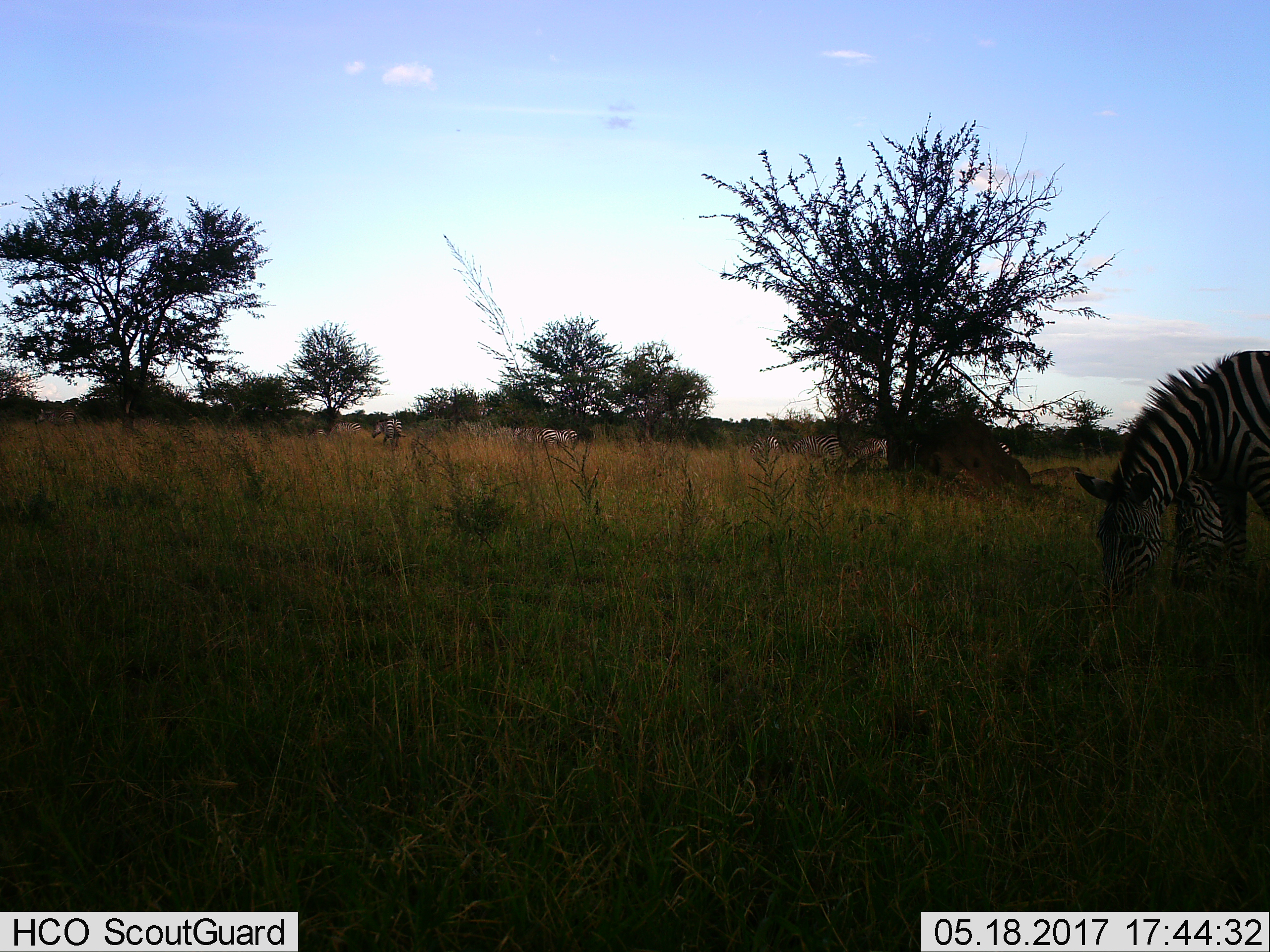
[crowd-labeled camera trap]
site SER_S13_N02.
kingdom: Animalia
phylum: Chordata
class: Mammalia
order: Perissodactyla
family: Equidae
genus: Equus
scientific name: Equus quagga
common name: plains zebra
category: zebraplains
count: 11-50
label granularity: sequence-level